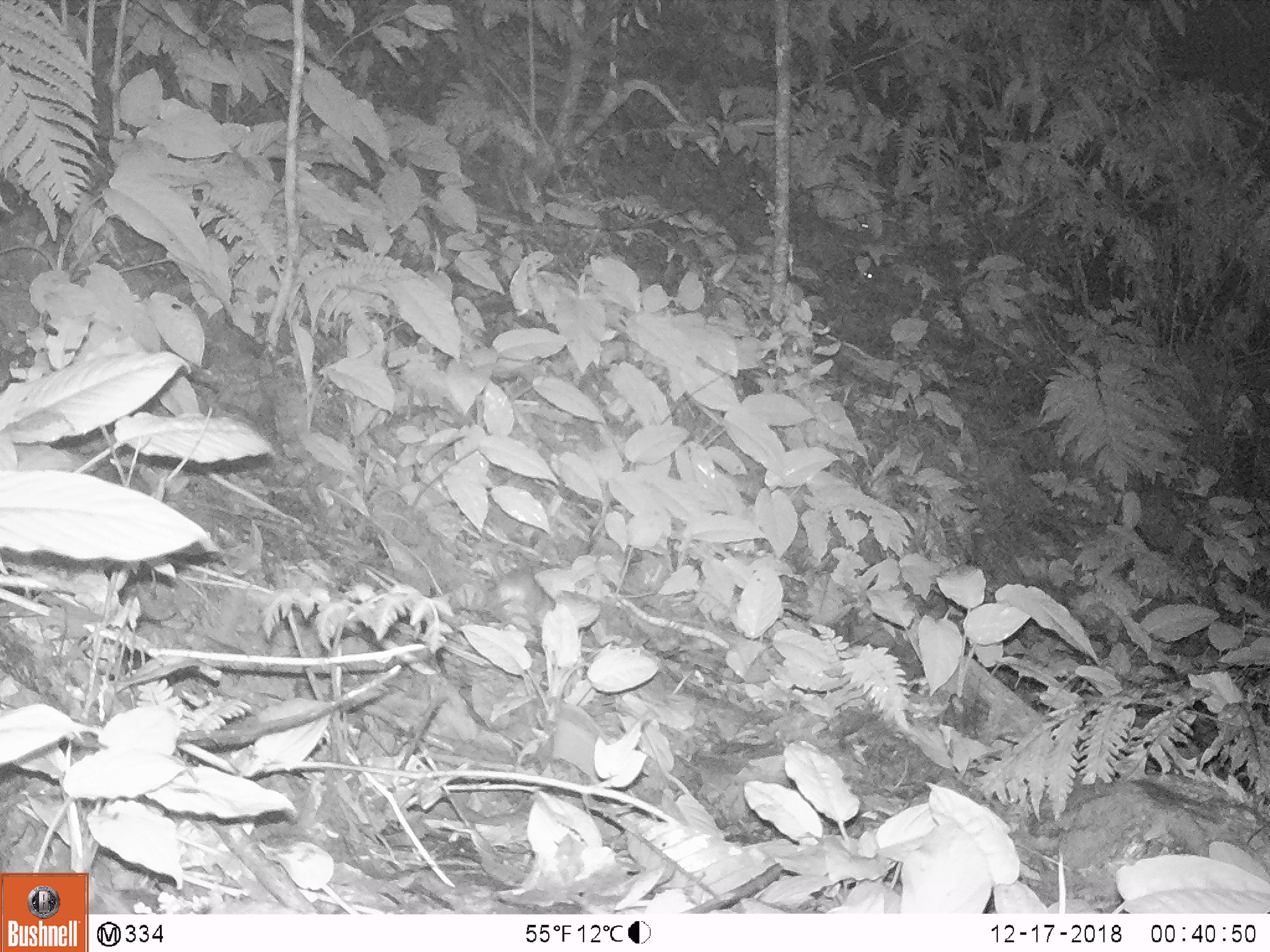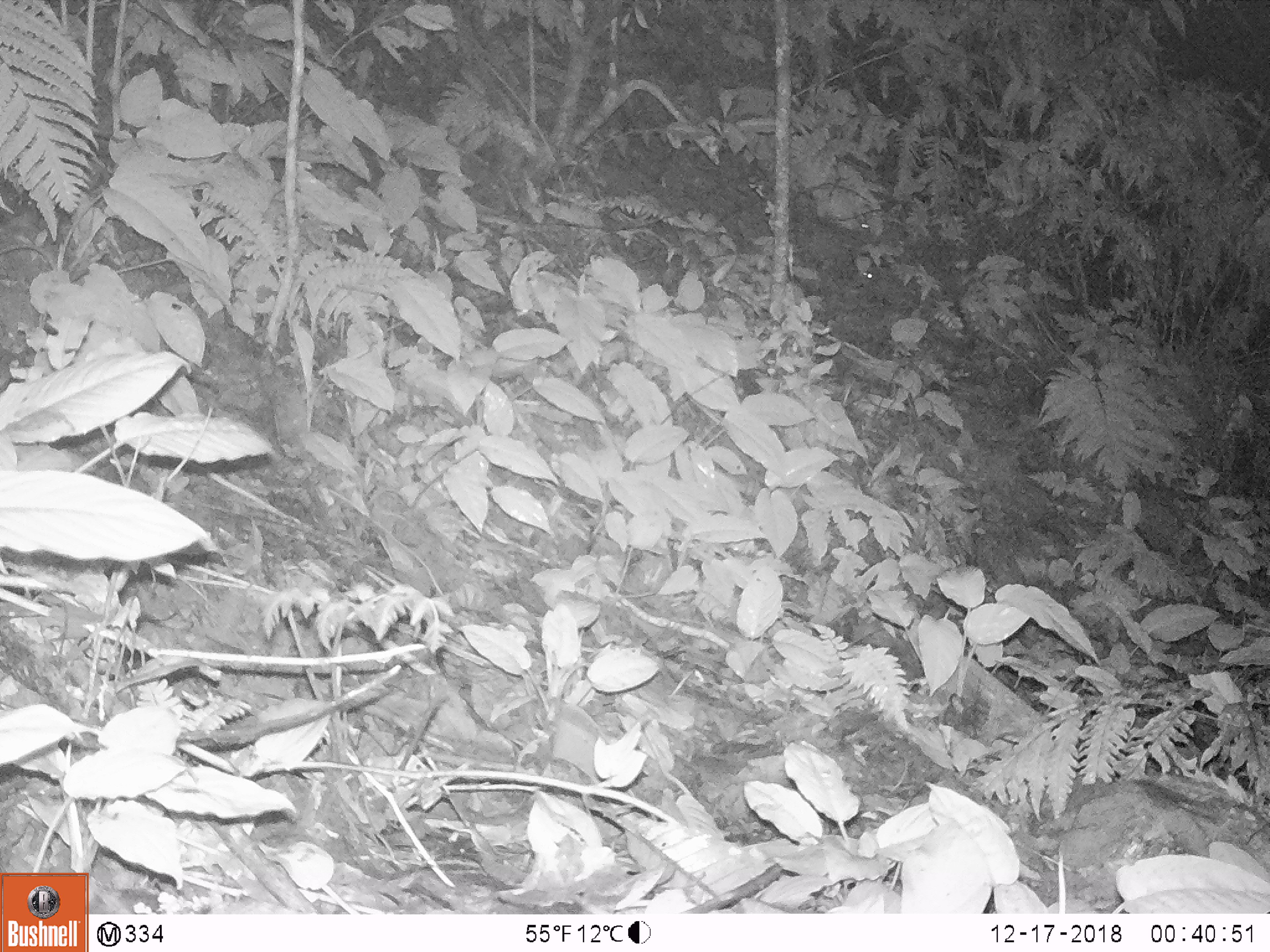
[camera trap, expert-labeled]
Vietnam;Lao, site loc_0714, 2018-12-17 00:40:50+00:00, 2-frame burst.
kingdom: Animalia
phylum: Chordata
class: Mammalia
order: Rodentia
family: Muridae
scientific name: Muridae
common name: old-world mice and rats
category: unidentified murid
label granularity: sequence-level